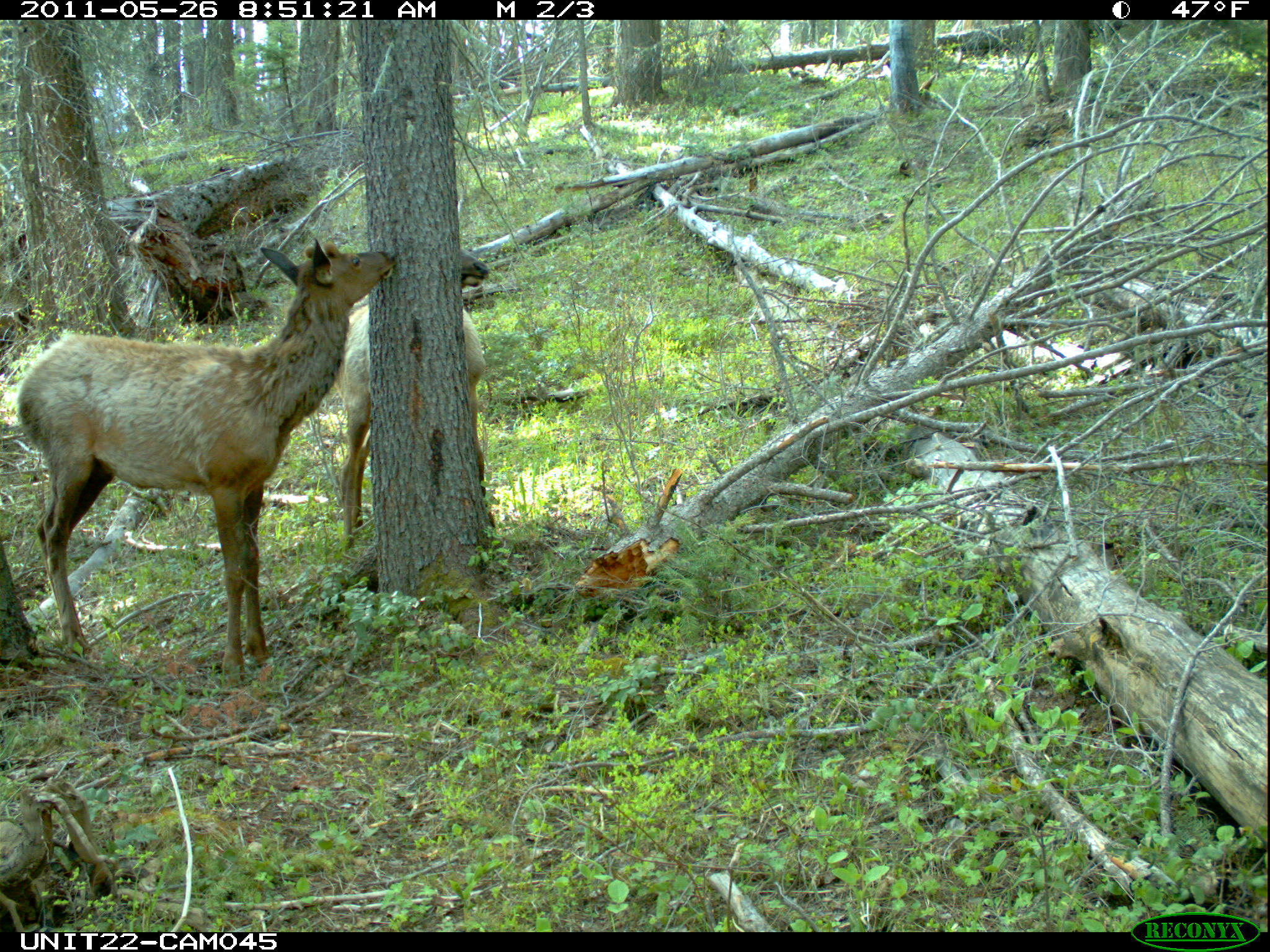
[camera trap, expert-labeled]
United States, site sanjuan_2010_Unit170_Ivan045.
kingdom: Animalia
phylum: Chordata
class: Mammalia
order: Artiodactyla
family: Cervidae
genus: Cervus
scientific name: Cervus elaphus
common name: red deer